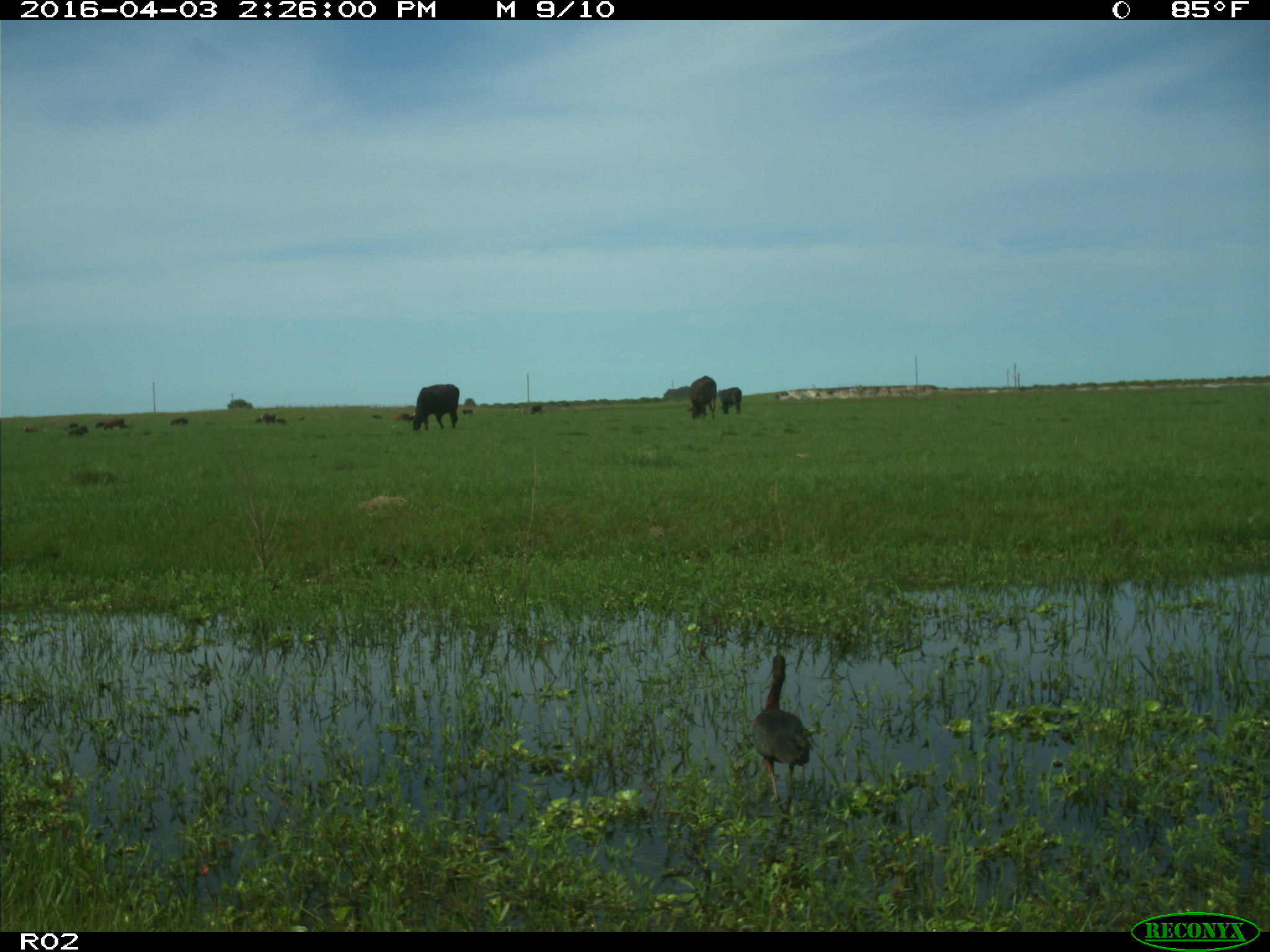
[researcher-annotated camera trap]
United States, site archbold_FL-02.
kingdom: Animalia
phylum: Chordata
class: Mammalia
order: Artiodactyla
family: Bovidae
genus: Bos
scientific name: Bos taurus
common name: domestic cow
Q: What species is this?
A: Bos taurus (domestic cow).